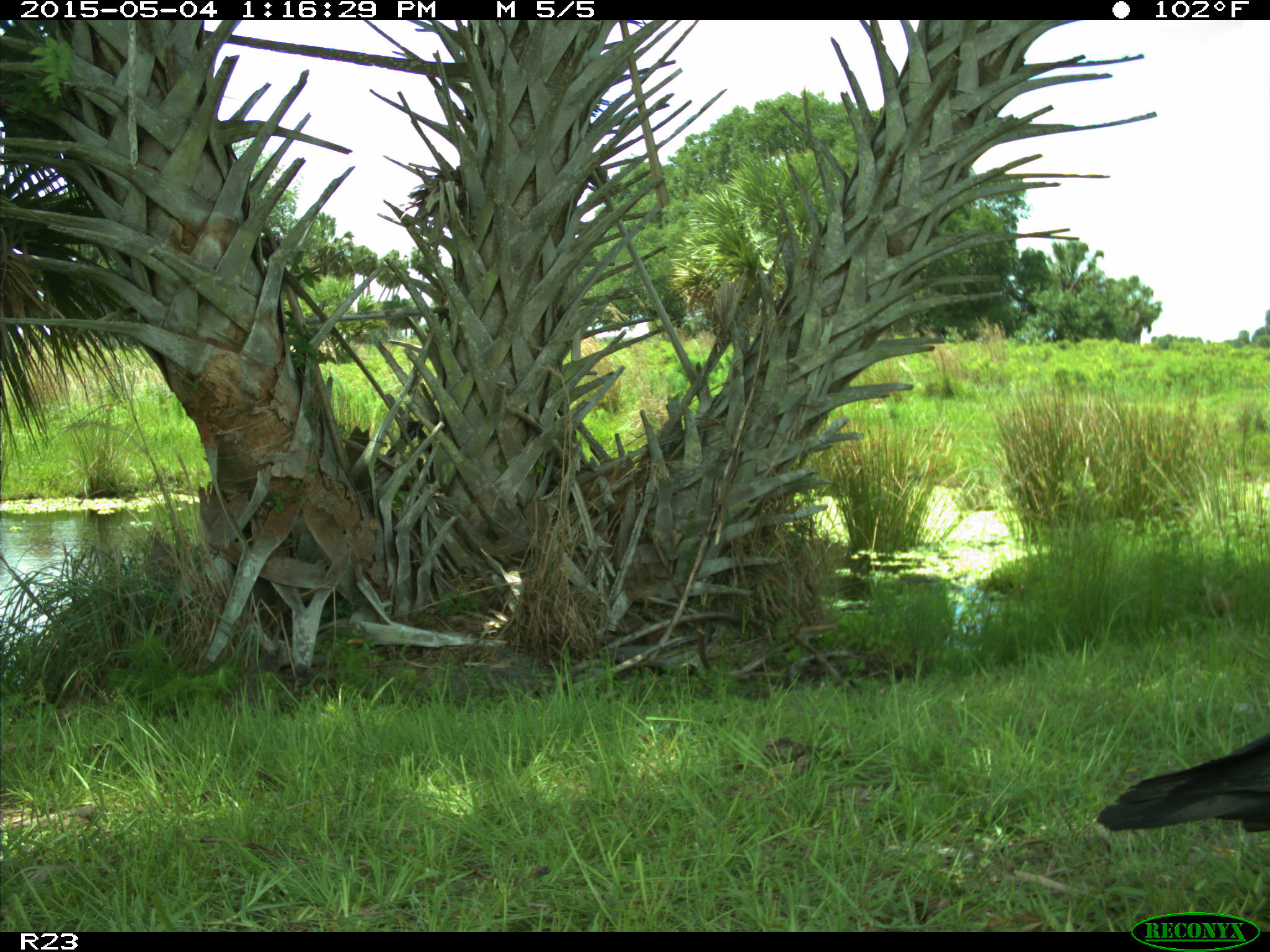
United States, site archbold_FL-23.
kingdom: Animalia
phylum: Chordata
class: Mammalia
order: Artiodactyla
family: Bovidae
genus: Bos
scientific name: Bos taurus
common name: domestic cow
Bos taurus (domestic cow).